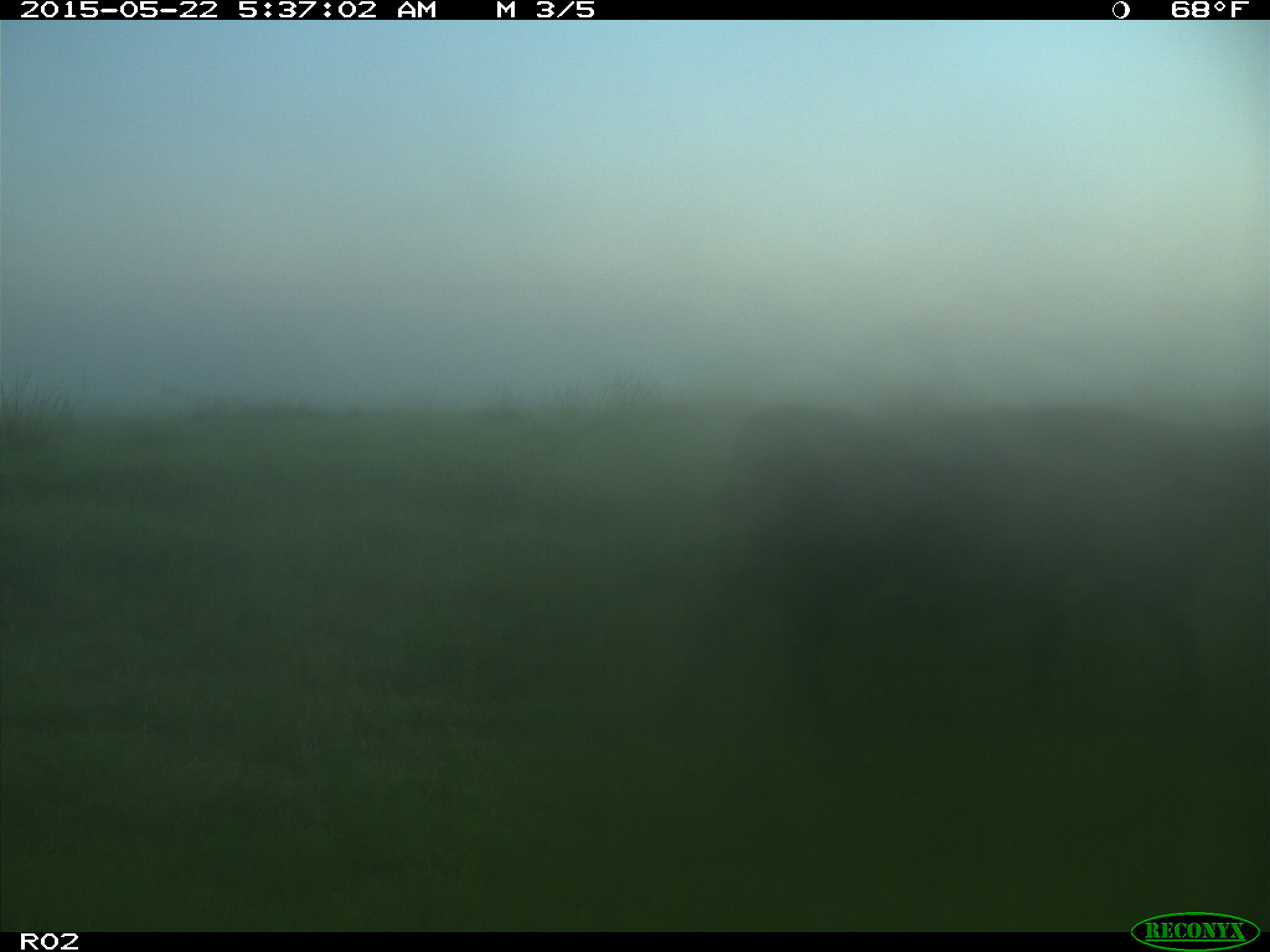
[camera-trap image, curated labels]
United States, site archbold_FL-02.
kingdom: Animalia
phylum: Chordata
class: Mammalia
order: Artiodactyla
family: Bovidae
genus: Bos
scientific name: Bos taurus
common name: domestic cow